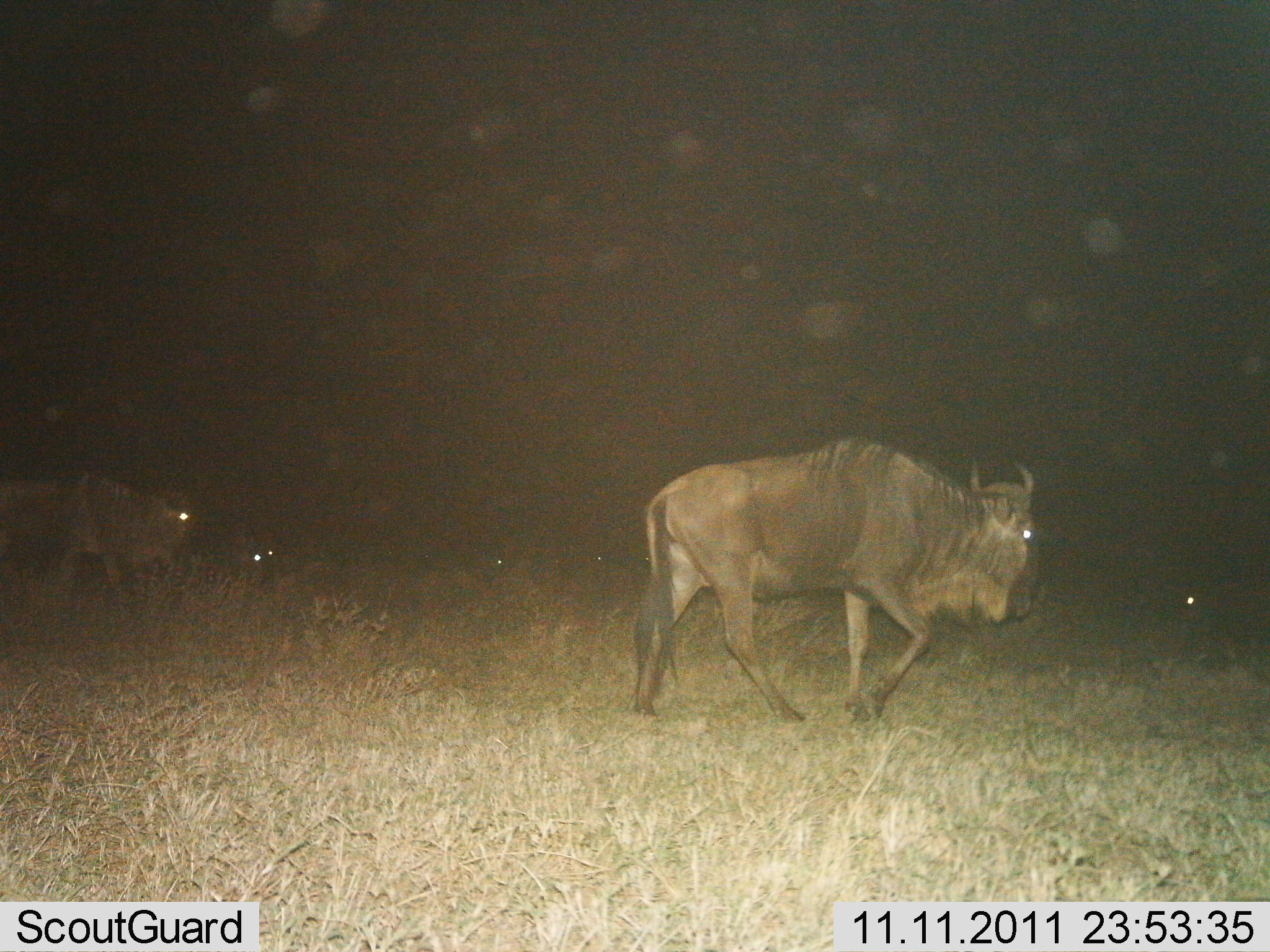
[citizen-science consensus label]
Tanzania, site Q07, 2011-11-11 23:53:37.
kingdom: Animalia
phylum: Chordata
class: Mammalia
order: Artiodactyla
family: Bovidae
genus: Connochaetes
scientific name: Connochaetes taurinus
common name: blue wildebeest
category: wildebeest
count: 3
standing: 23%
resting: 8%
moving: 100%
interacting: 0%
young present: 0%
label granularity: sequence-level